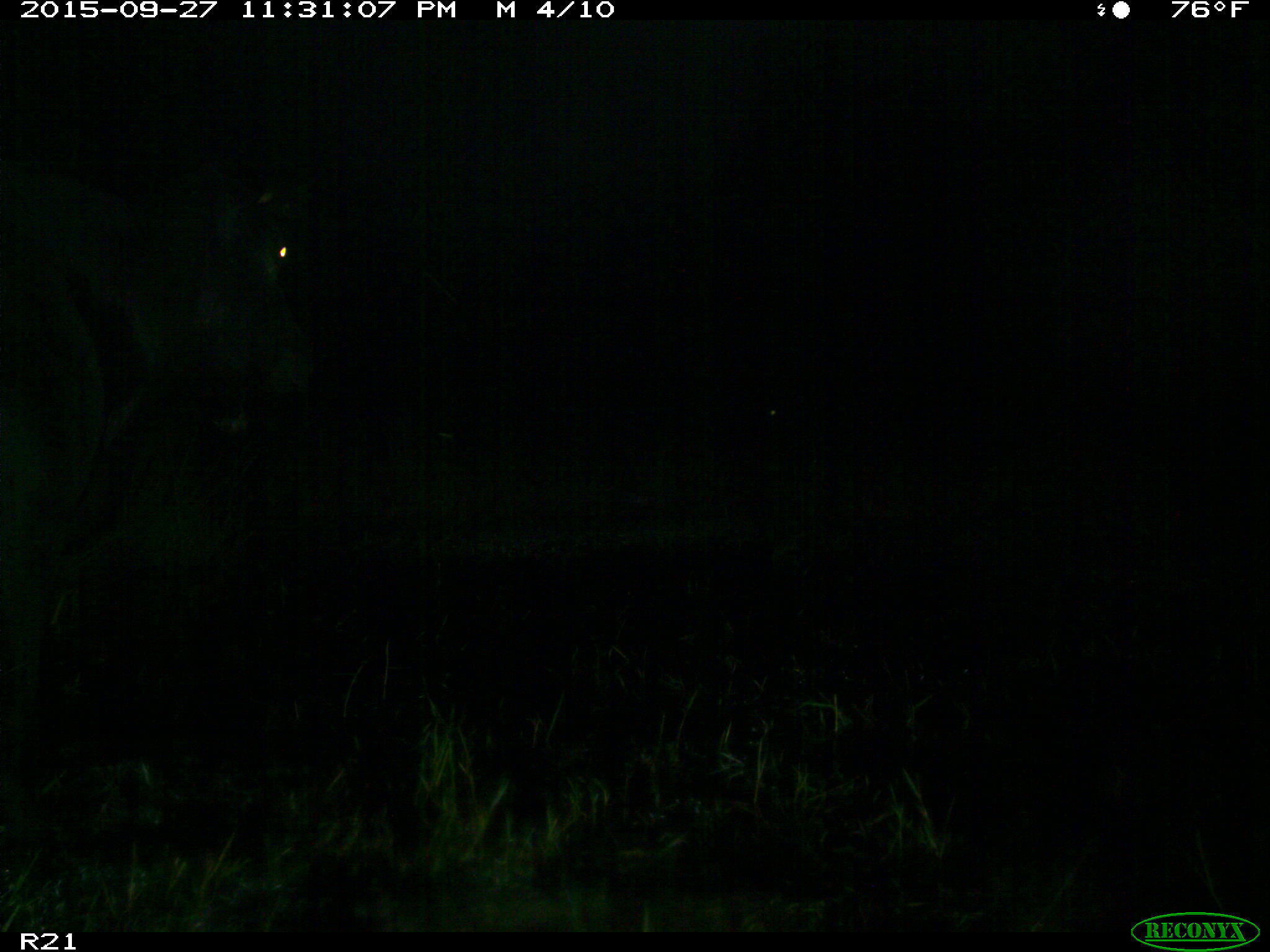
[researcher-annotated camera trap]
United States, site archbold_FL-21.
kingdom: Animalia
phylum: Chordata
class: Mammalia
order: Artiodactyla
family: Bovidae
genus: Bos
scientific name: Bos taurus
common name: domestic cow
Bos taurus (domestic cow).